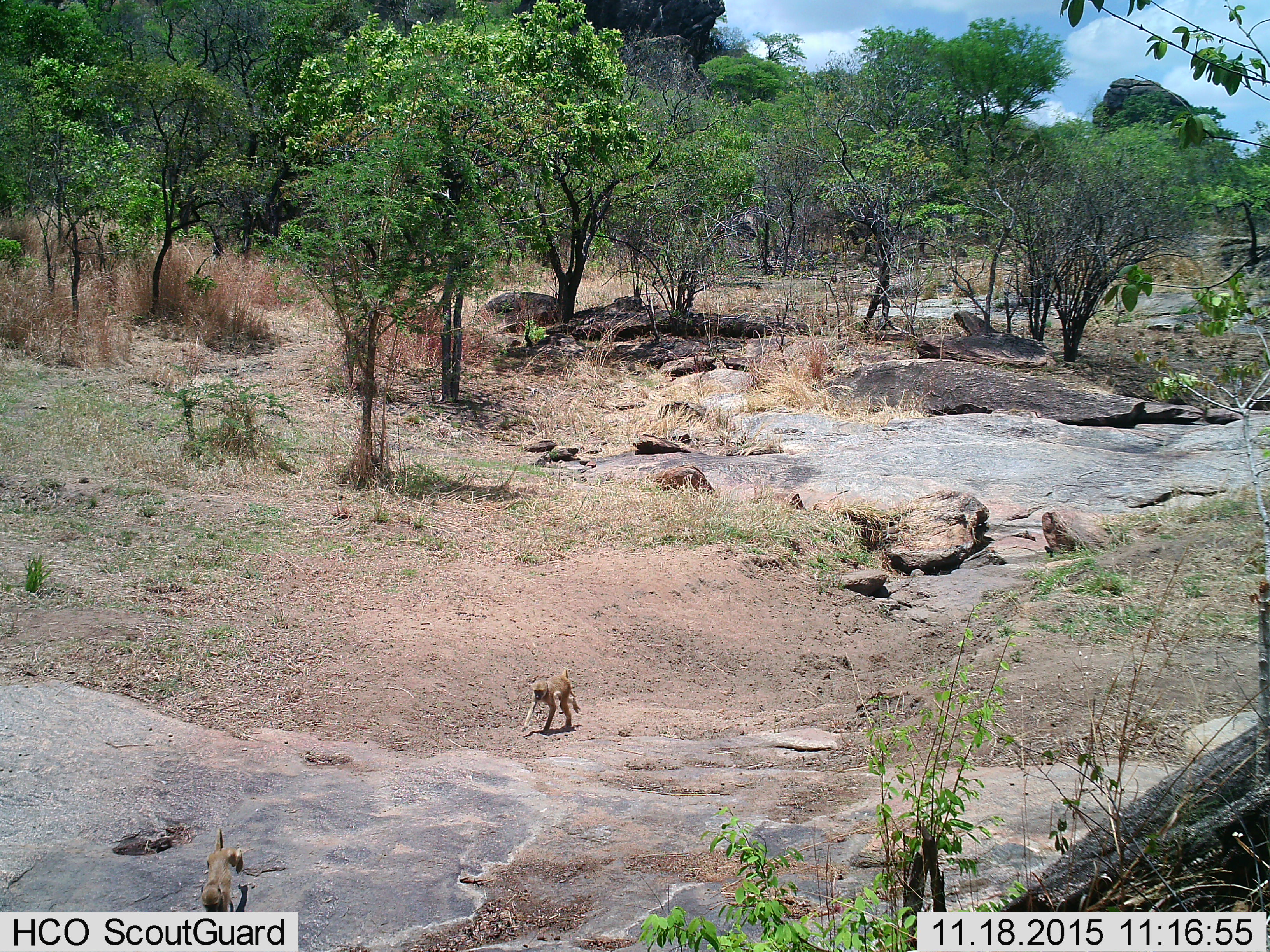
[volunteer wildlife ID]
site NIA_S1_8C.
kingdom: Animalia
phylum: Chordata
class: Mammalia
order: Primates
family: Cercopithecidae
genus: Papio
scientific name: Papio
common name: baboon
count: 2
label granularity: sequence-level